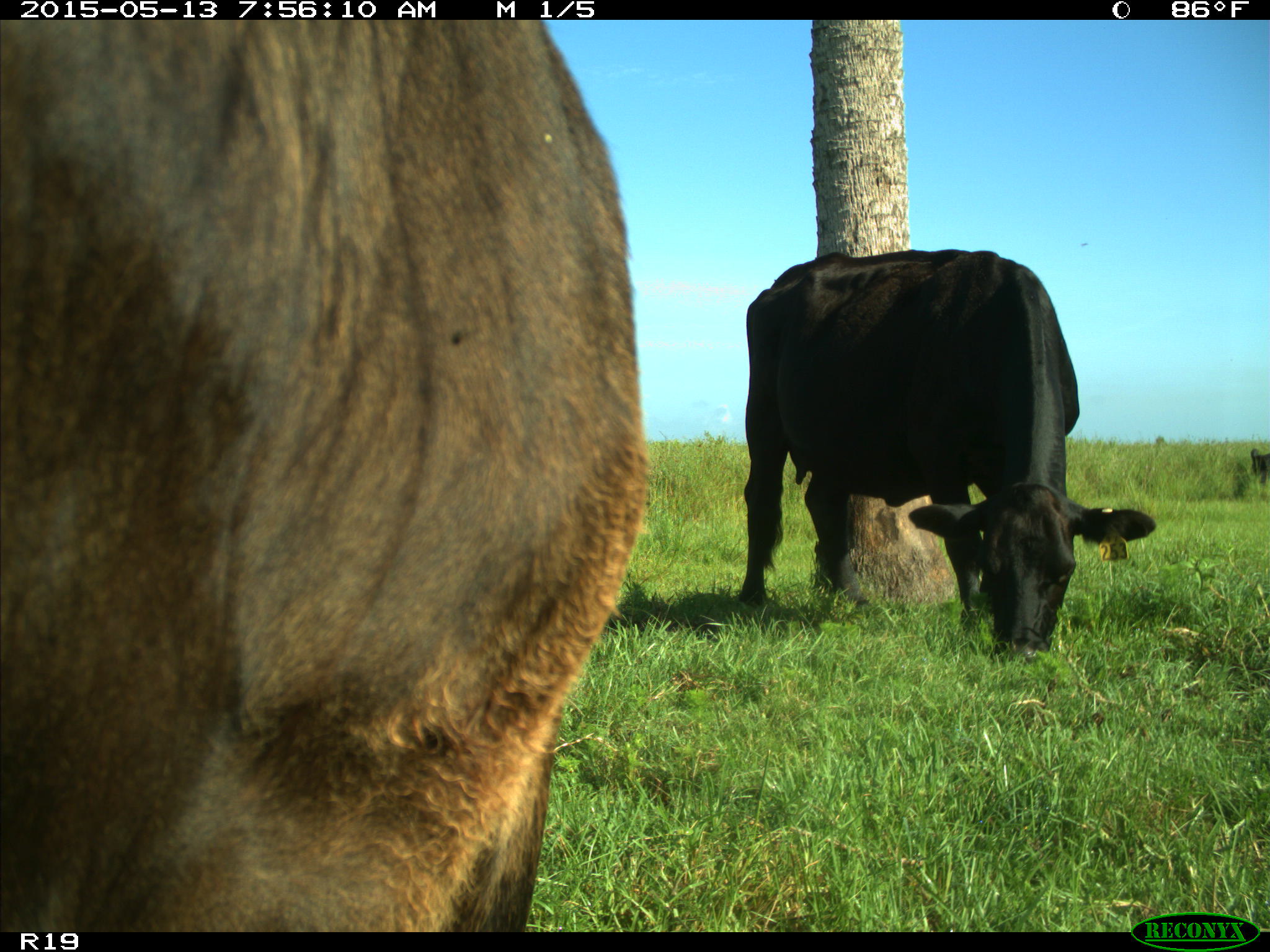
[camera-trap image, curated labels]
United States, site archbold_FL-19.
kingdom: Animalia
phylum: Chordata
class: Mammalia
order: Artiodactyla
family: Bovidae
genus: Bos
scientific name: Bos taurus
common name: domestic cow